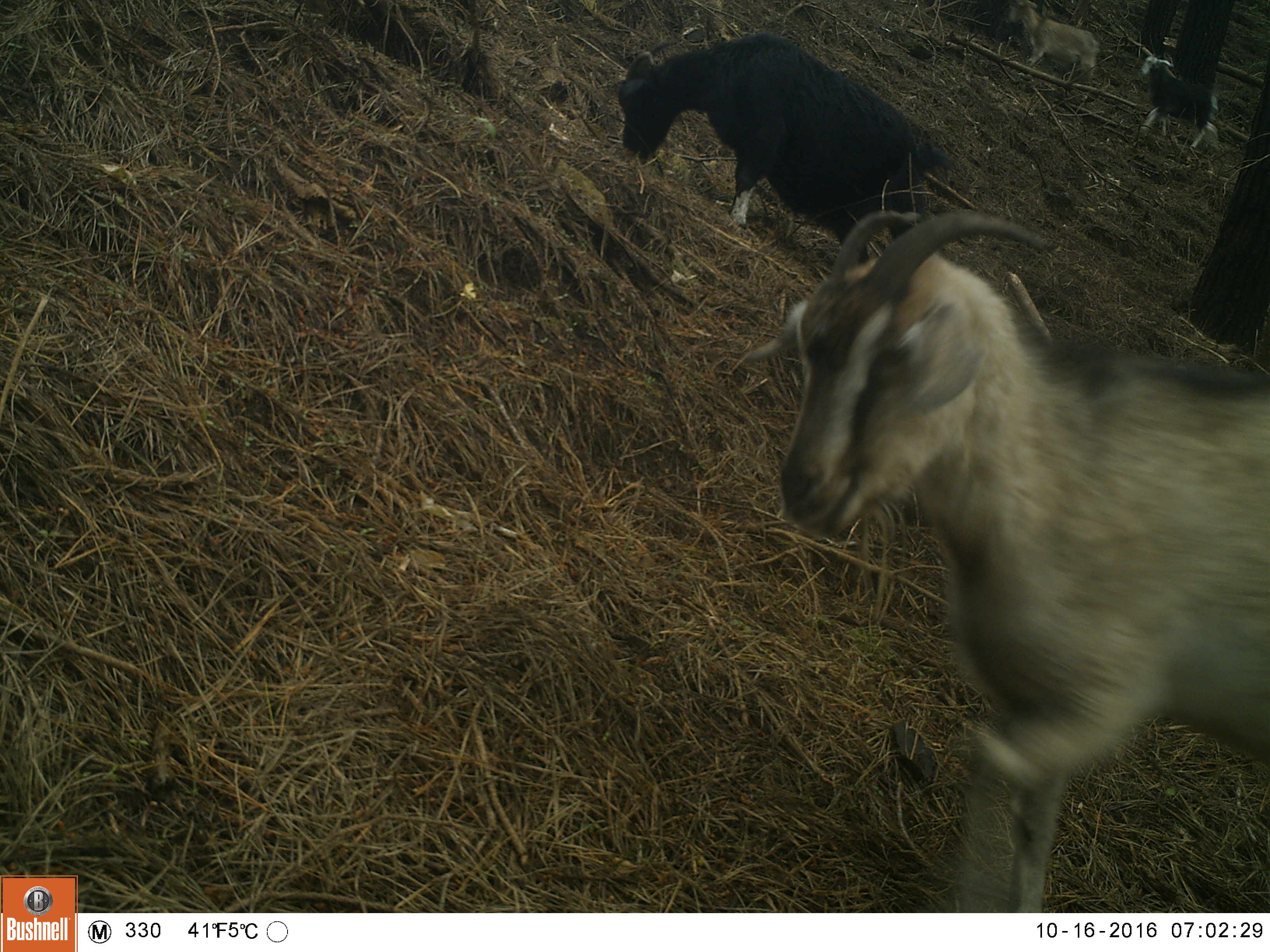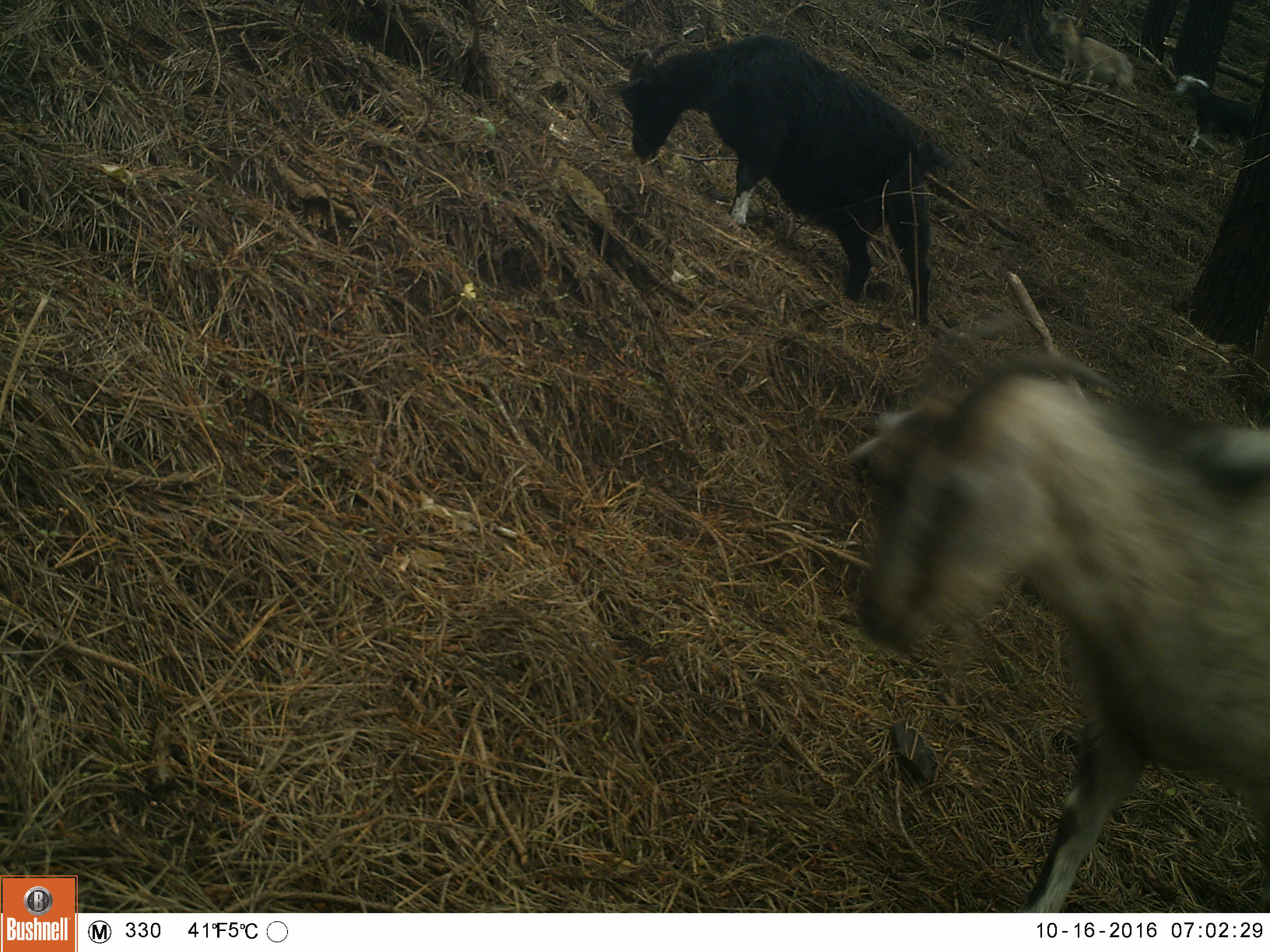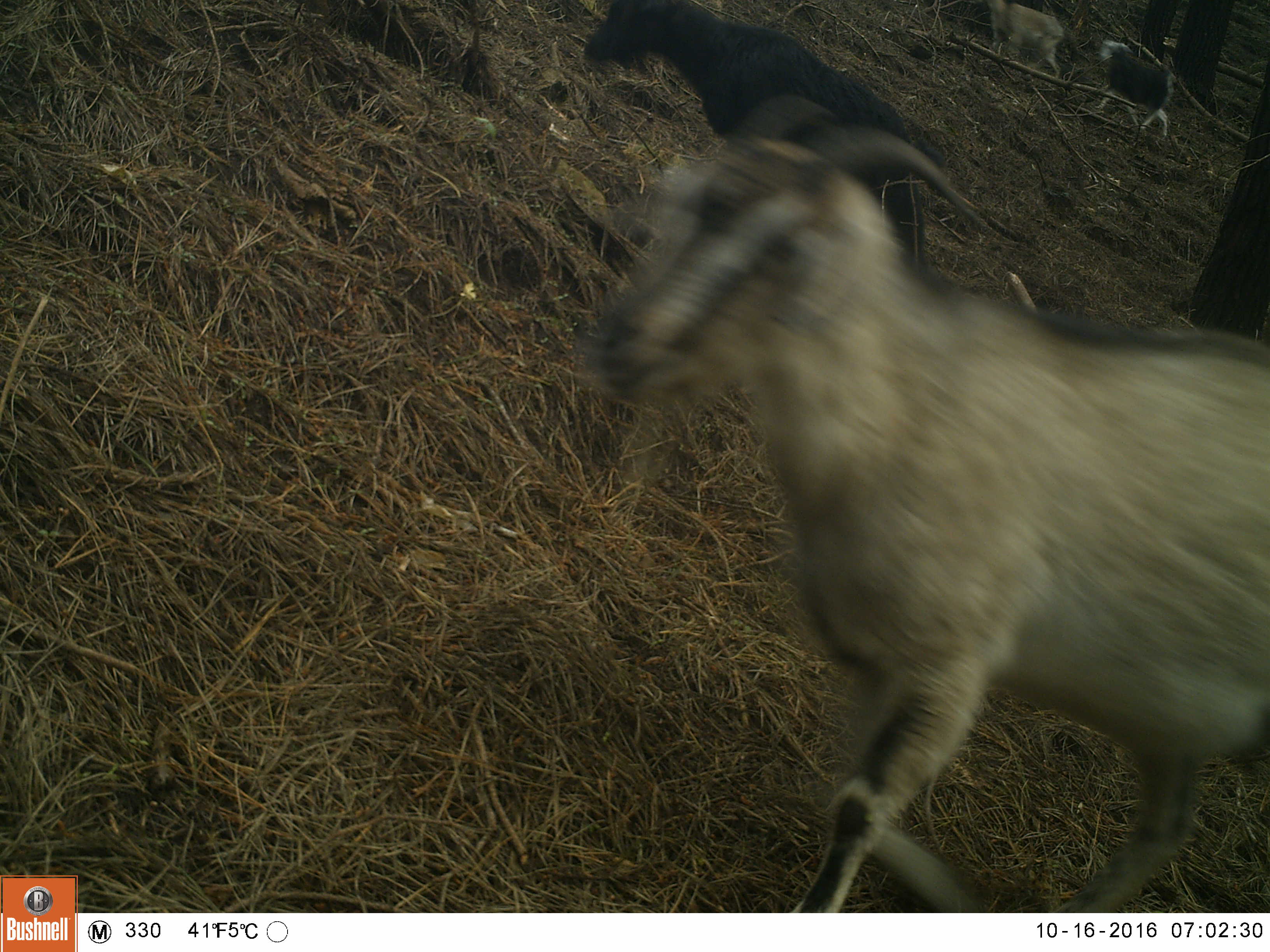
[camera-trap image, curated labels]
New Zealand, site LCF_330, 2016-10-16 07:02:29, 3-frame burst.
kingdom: Animalia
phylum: Chordata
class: Mammalia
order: Artiodactyla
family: Bovidae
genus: Capra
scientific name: Capra hircus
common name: goat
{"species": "goat (Capra hircus)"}